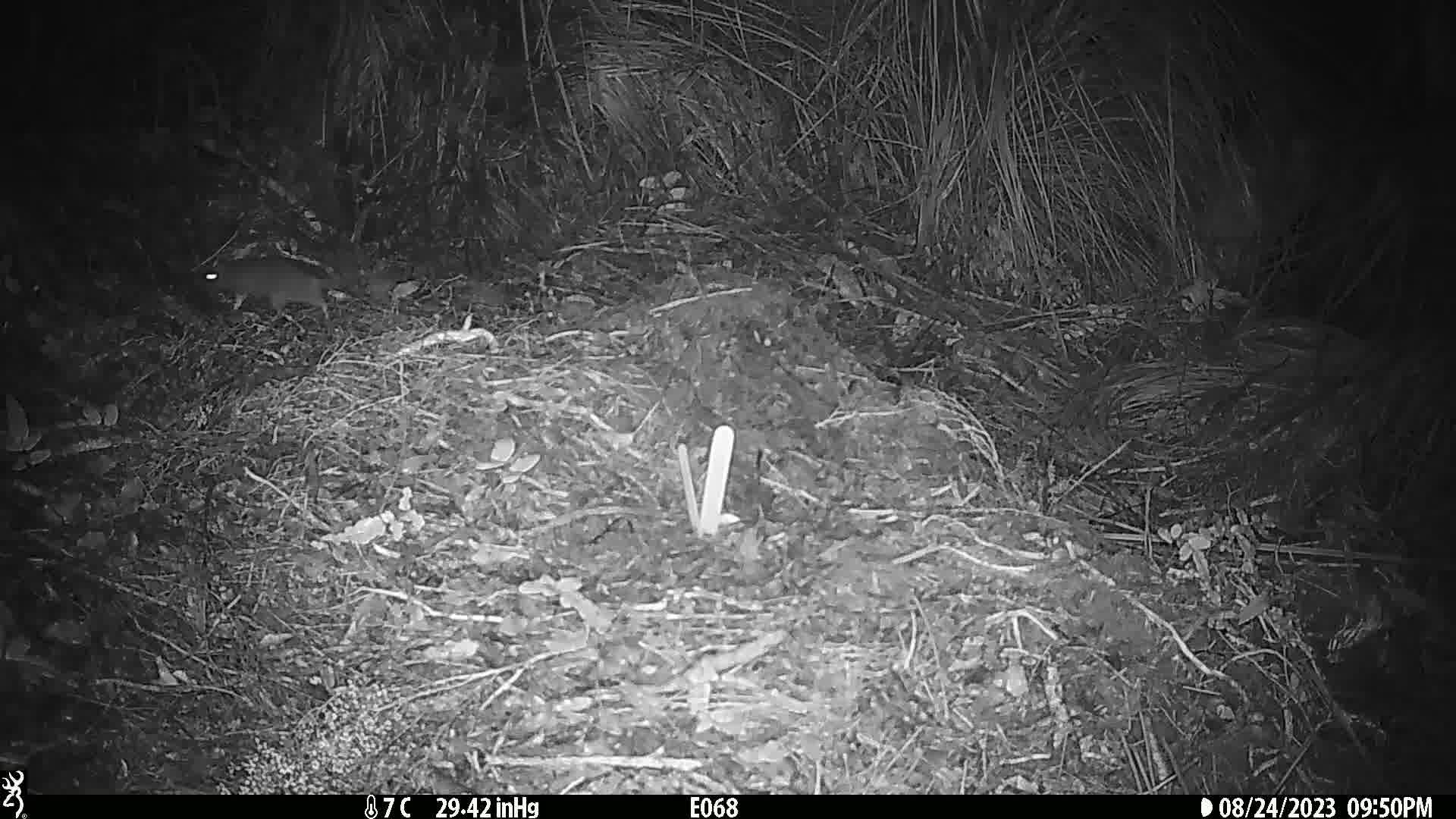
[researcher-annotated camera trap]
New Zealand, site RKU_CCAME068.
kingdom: Animalia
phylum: Chordata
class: Mammalia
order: Rodentia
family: Muridae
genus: Rattus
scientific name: Rattus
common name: rat